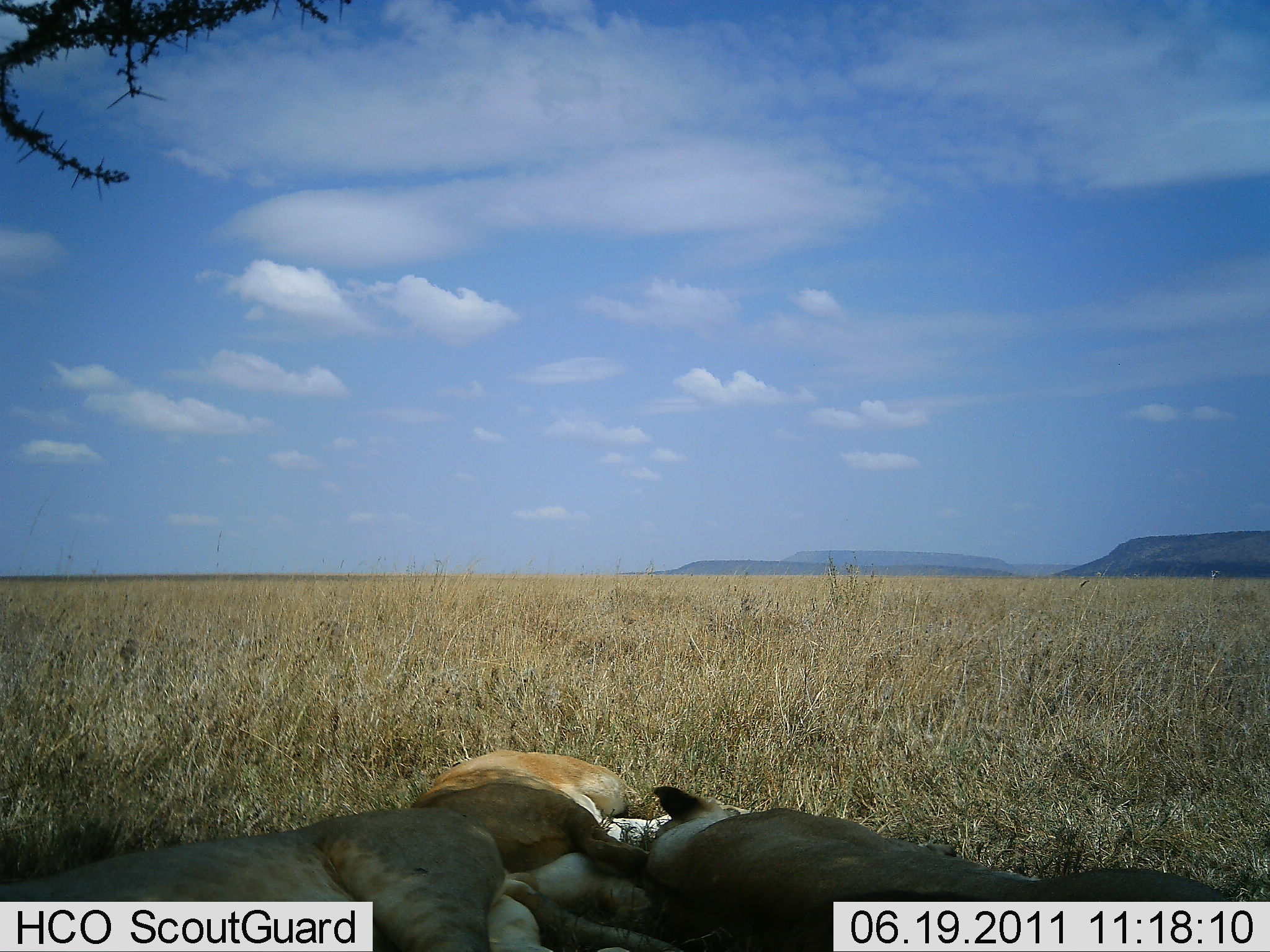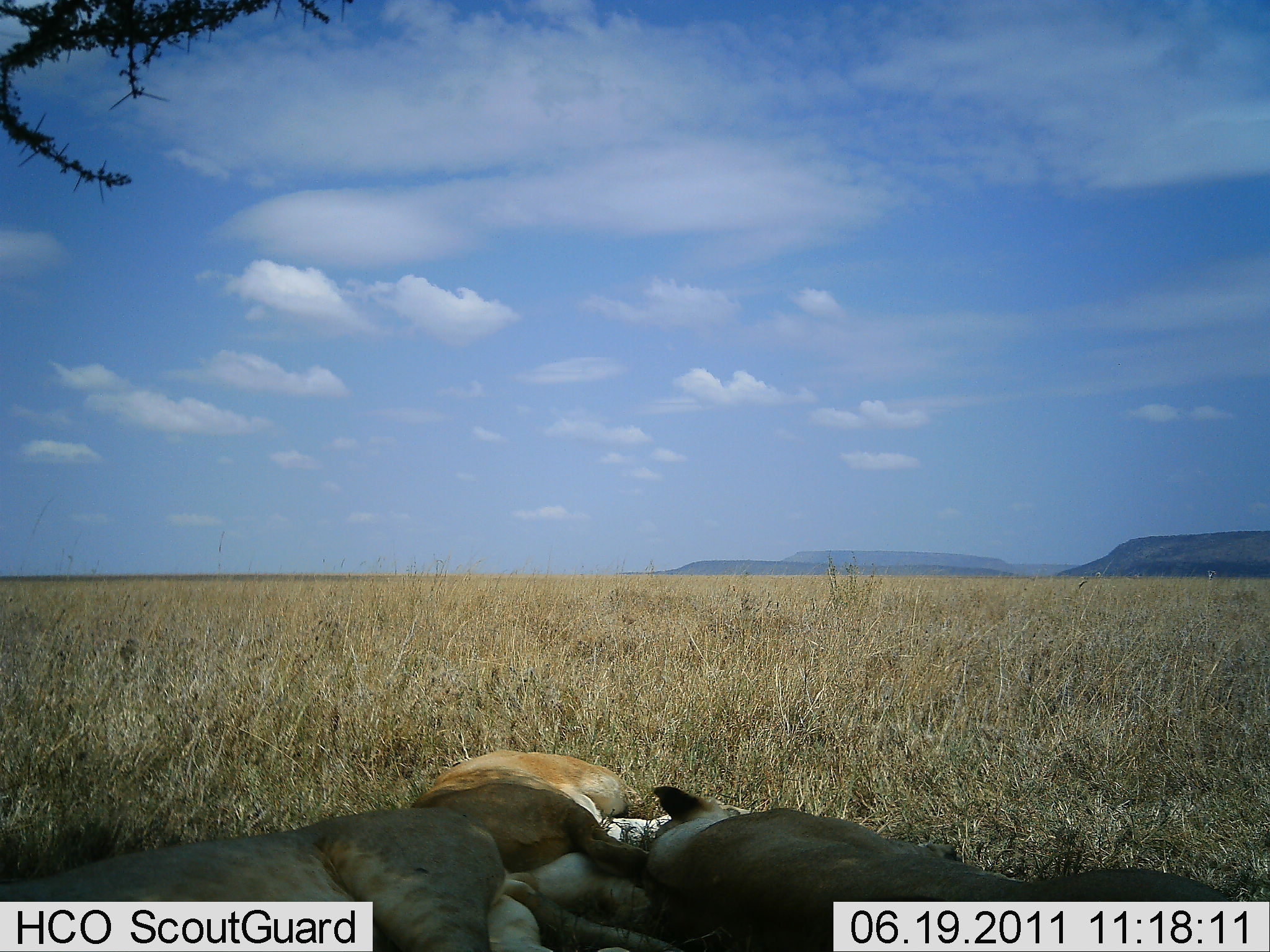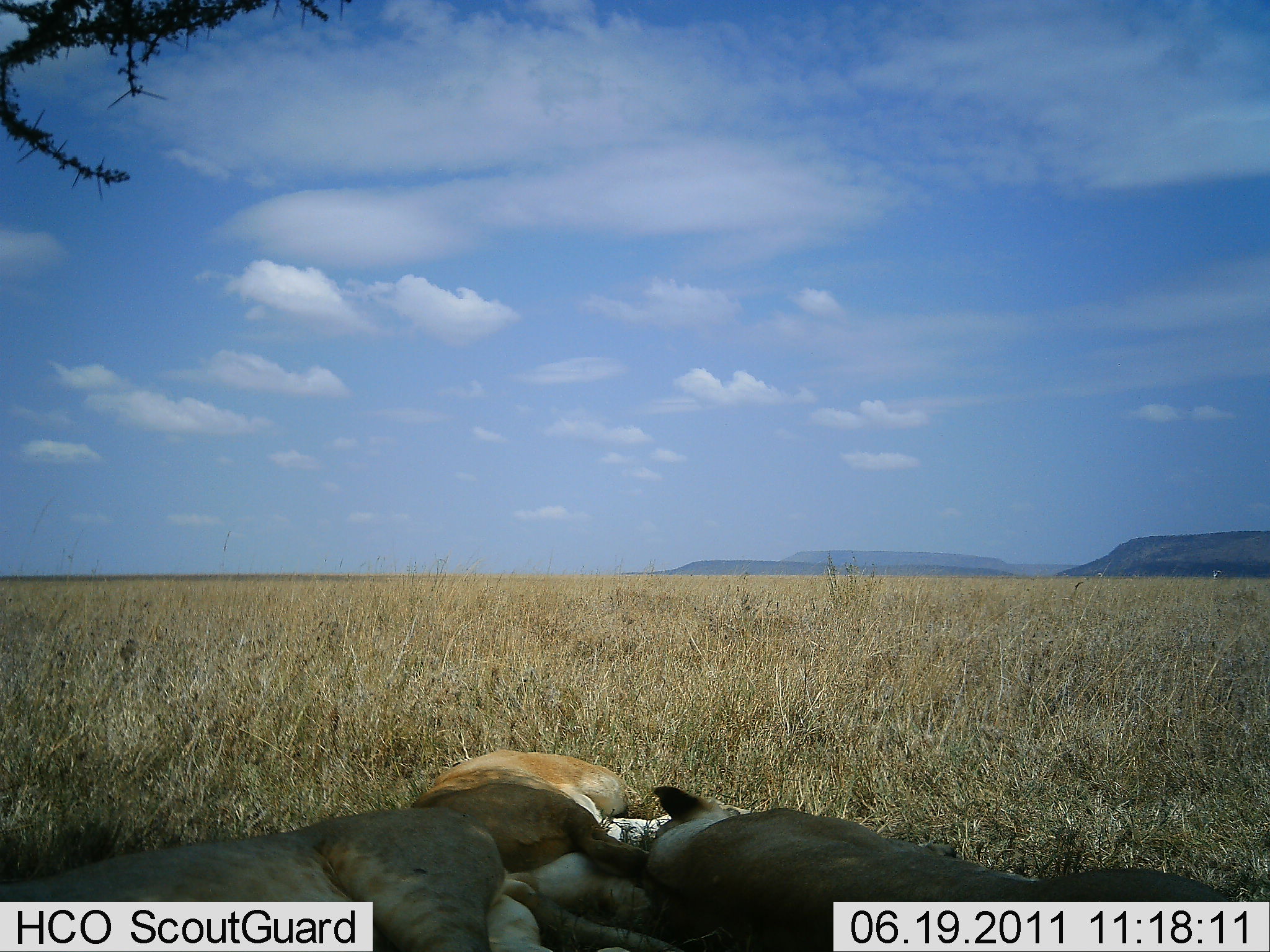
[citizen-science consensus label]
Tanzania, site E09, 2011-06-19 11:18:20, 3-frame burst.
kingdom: Animalia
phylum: Chordata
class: Mammalia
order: Carnivora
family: Felidae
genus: Panthera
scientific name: Panthera leo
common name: lion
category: lionfemale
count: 3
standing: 0%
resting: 100%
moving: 0%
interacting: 0%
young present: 10%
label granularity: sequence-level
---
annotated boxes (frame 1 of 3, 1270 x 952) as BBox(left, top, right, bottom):
animal: BBox(640, 782, 1229, 950); BBox(0, 807, 678, 951); BBox(413, 749, 630, 951)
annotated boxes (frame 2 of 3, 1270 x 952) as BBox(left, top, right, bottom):
animal: BBox(644, 785, 1246, 951); BBox(0, 807, 679, 952); BBox(409, 749, 629, 952)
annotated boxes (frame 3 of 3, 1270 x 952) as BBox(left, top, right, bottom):
animal: BBox(0, 806, 694, 952); BBox(642, 784, 1236, 950); BBox(411, 750, 640, 949)